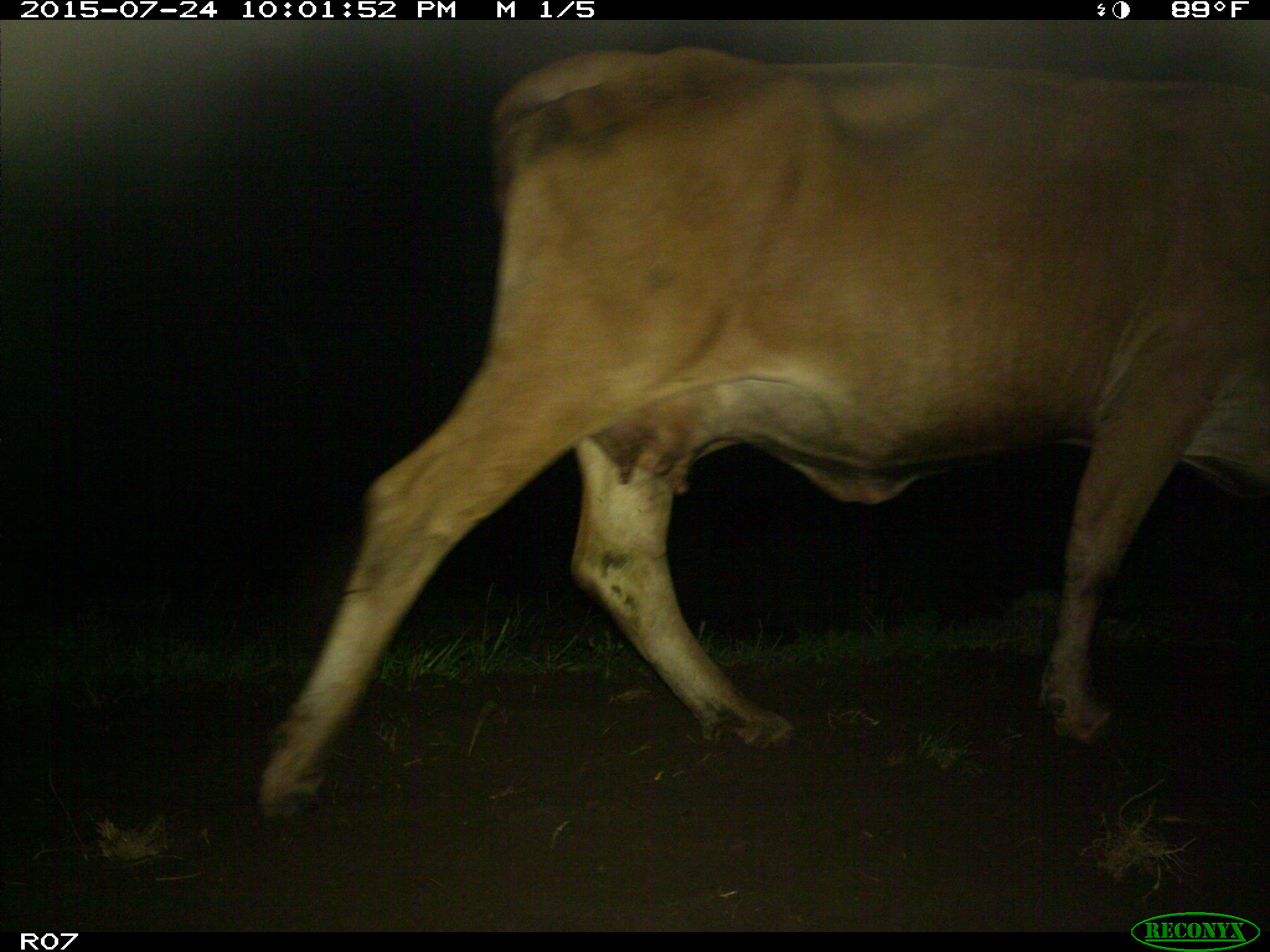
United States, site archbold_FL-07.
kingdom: Animalia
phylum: Chordata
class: Mammalia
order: Artiodactyla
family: Bovidae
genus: Bos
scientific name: Bos taurus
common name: domestic cow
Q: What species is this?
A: Bos taurus (domestic cow).